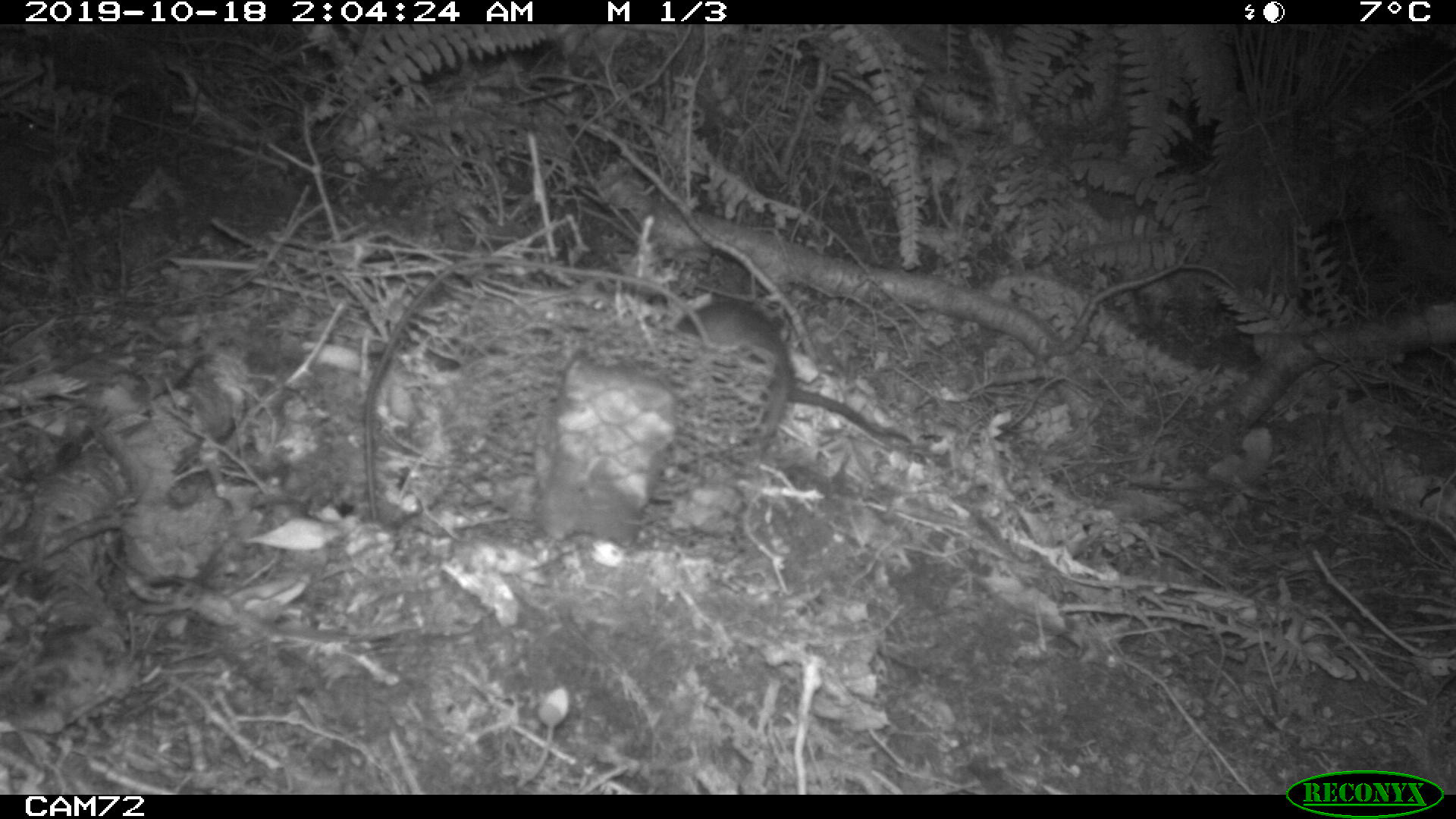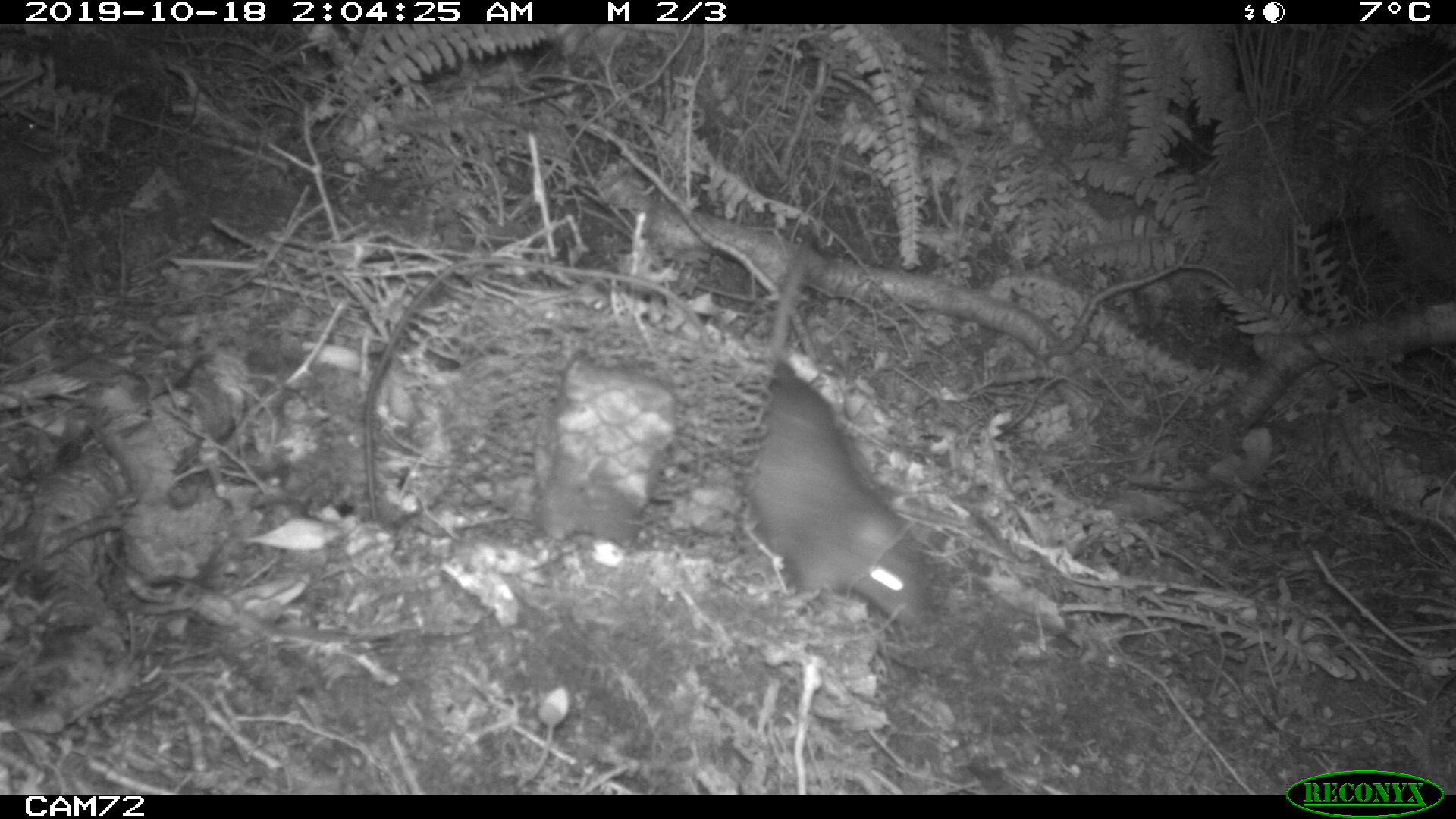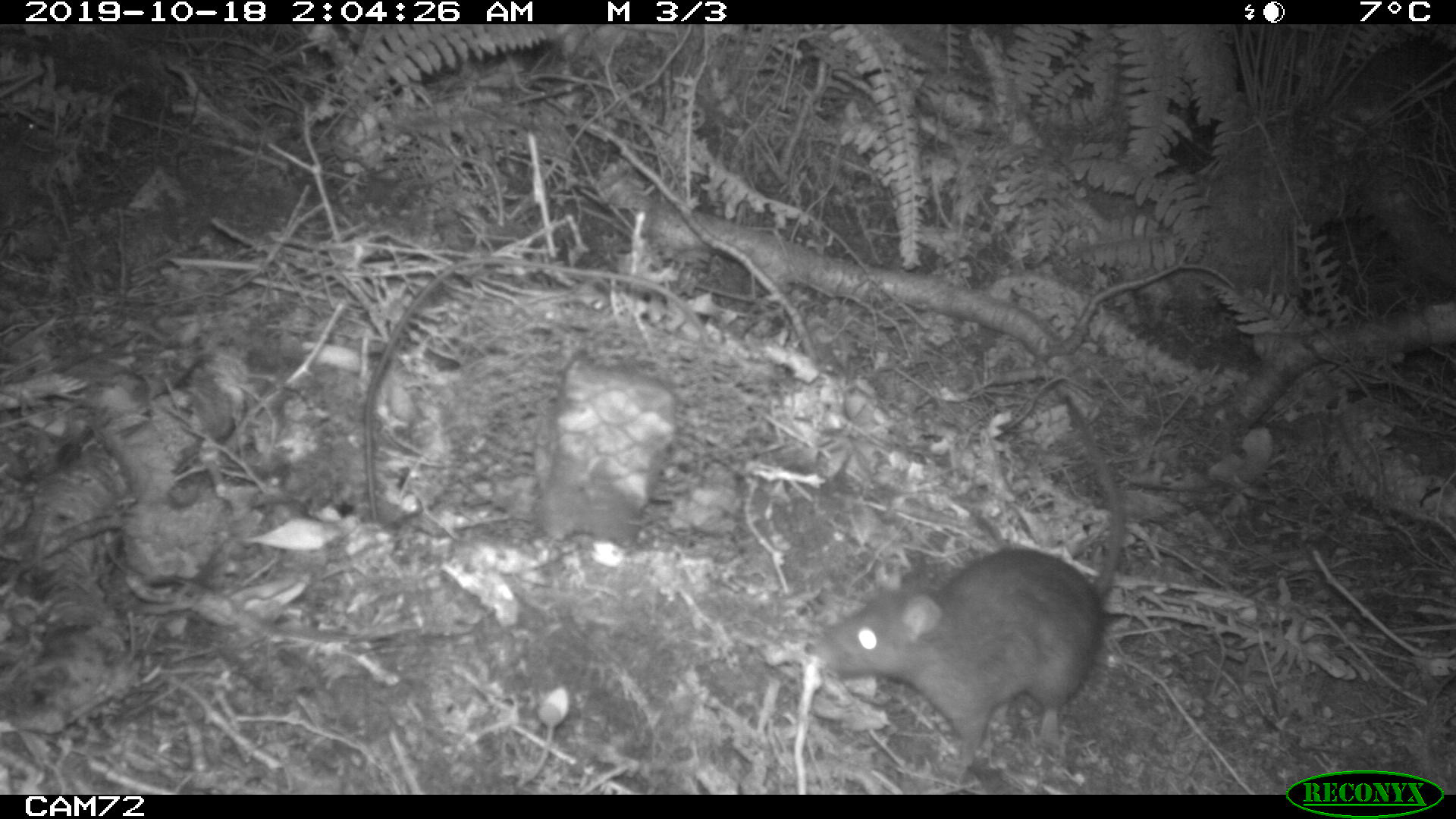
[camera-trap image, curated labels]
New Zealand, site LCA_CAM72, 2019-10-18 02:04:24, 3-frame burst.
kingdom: Animalia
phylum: Chordata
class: Mammalia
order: Rodentia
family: Muridae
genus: Rattus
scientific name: Rattus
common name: rat